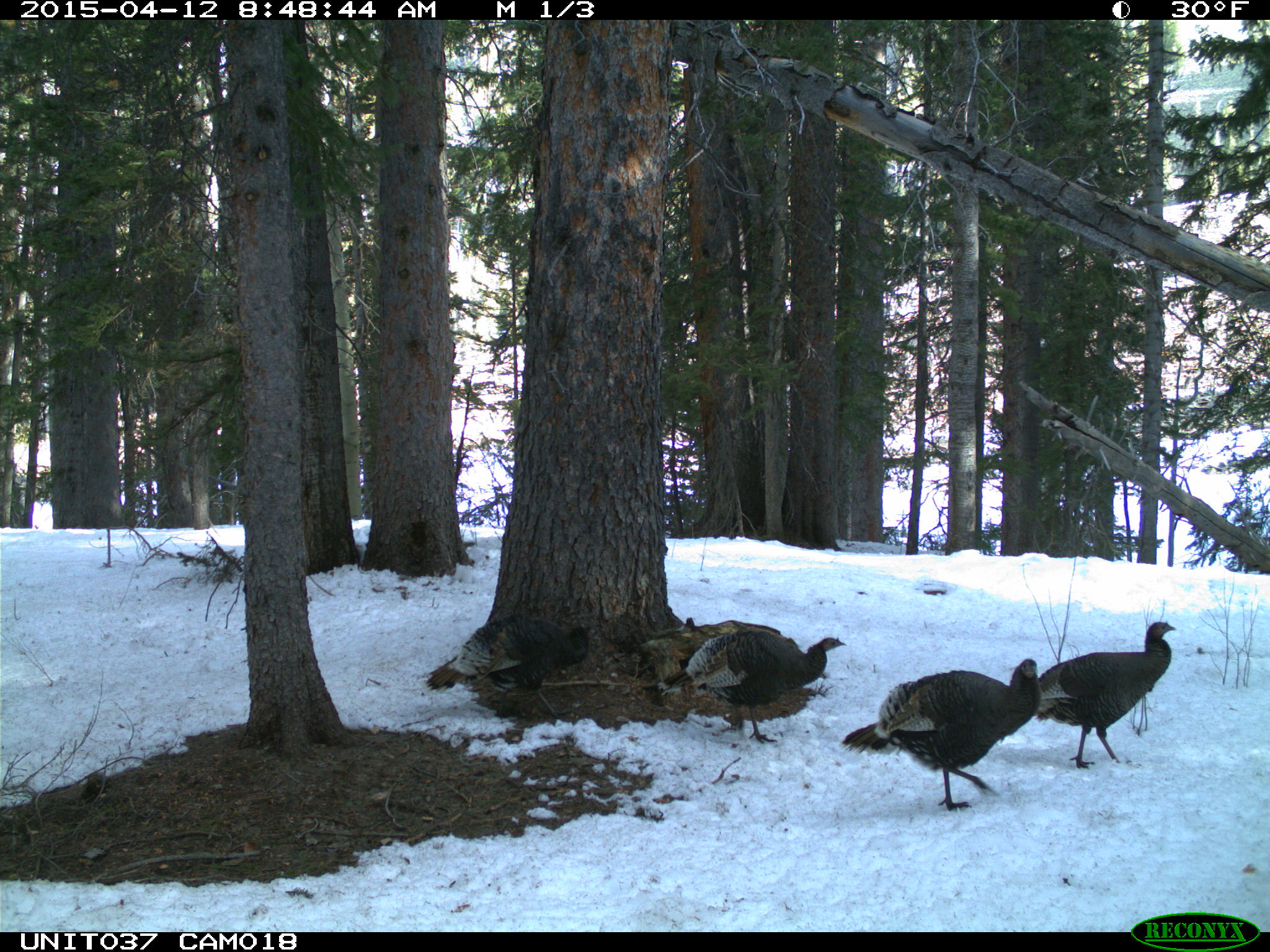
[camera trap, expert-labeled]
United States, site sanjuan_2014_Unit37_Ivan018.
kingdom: Animalia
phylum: Chordata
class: Aves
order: Galliformes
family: Phasianidae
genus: Meleagris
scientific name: Meleagris gallopavo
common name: wild turkey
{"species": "Meleagris gallopavo (wild turkey)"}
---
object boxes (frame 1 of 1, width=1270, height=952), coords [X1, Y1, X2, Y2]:
animal: [841, 658, 1042, 813]; [655, 631, 845, 747]; [1035, 621, 1176, 769]